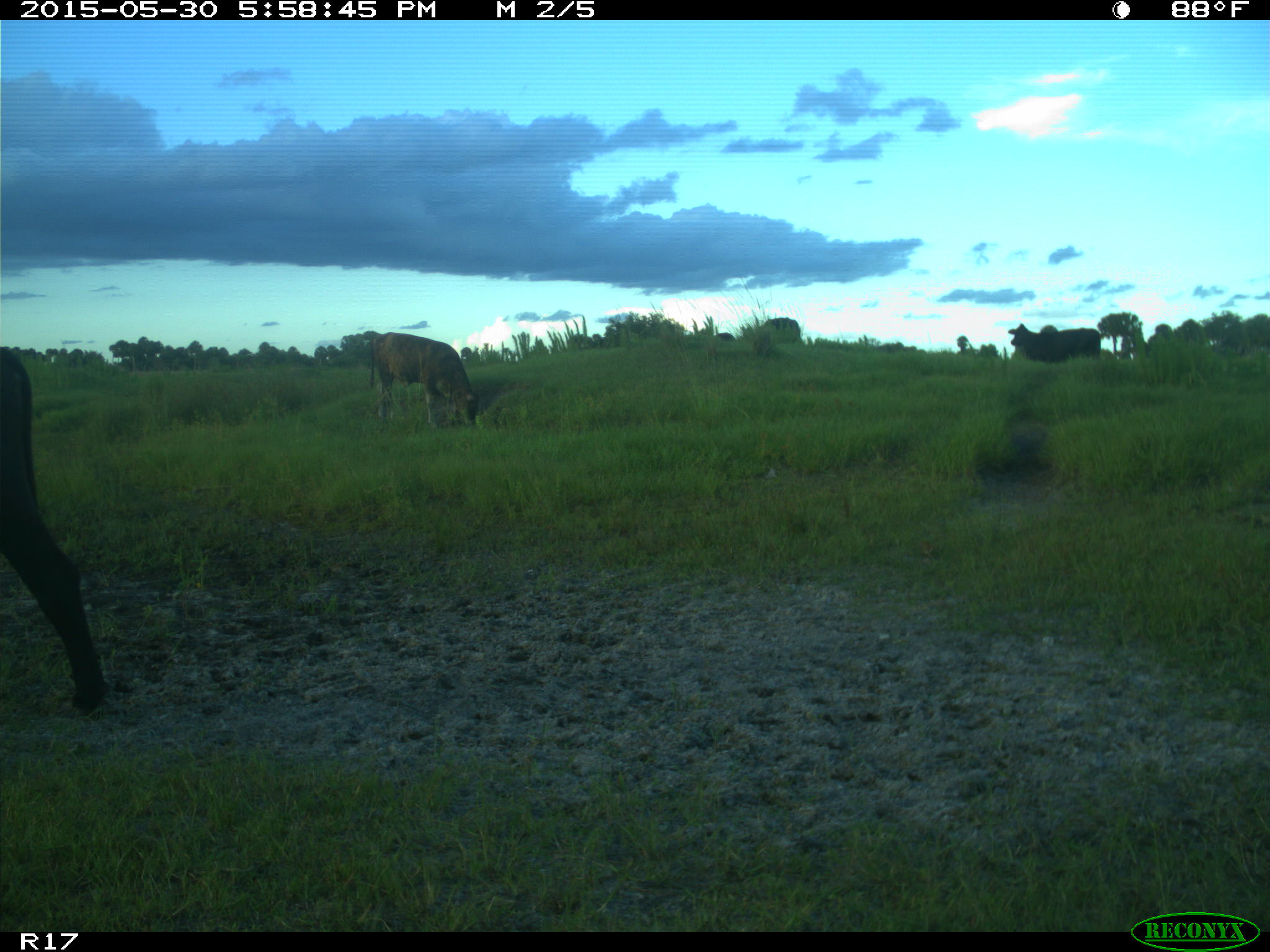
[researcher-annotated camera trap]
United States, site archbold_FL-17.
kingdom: Animalia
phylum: Chordata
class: Mammalia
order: Artiodactyla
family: Bovidae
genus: Bos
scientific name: Bos taurus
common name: domestic cow